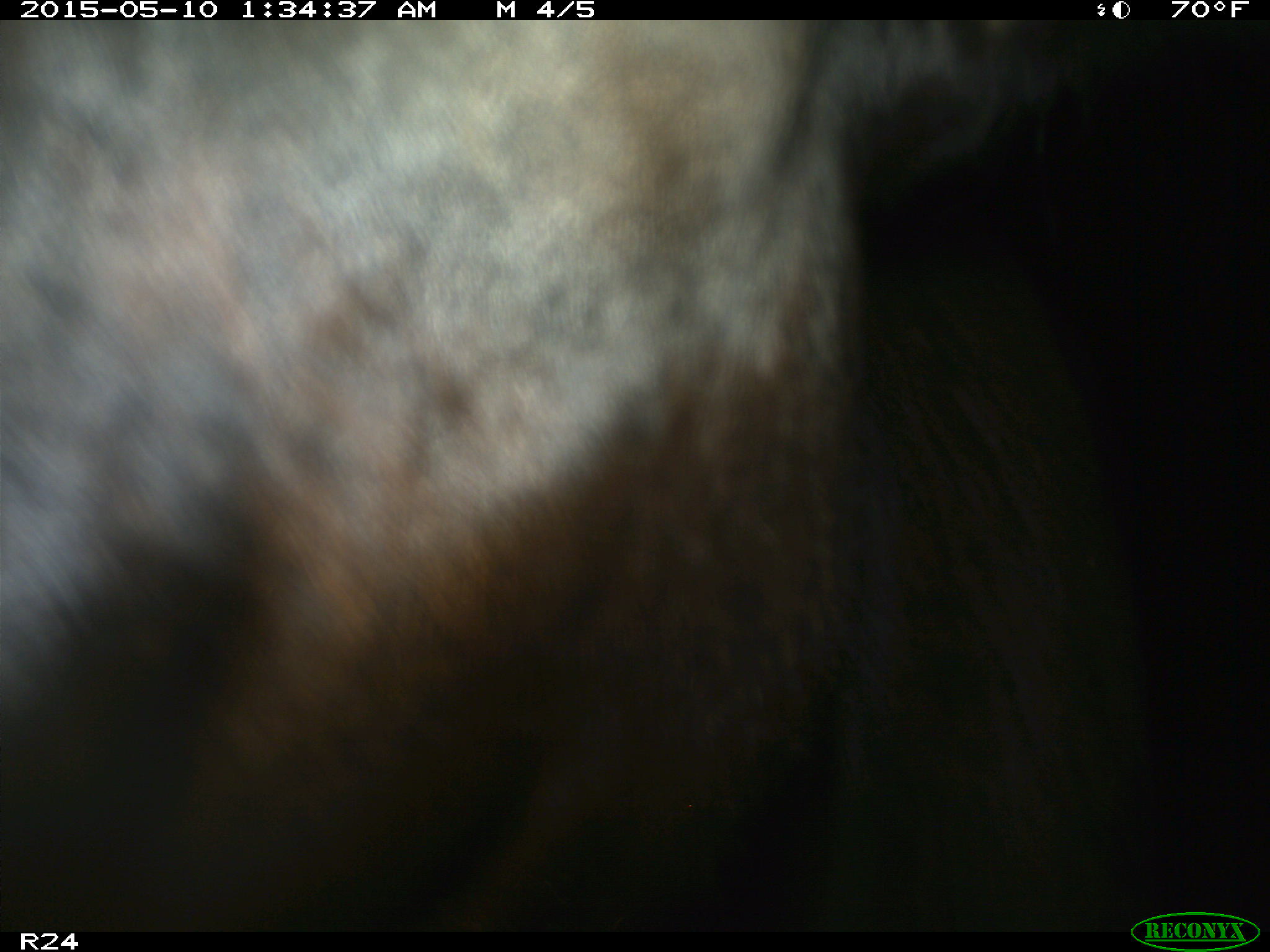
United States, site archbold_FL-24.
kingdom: Animalia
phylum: Chordata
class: Mammalia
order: Artiodactyla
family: Bovidae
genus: Bos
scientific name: Bos taurus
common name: domestic cow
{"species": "Bos taurus (domestic cow)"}